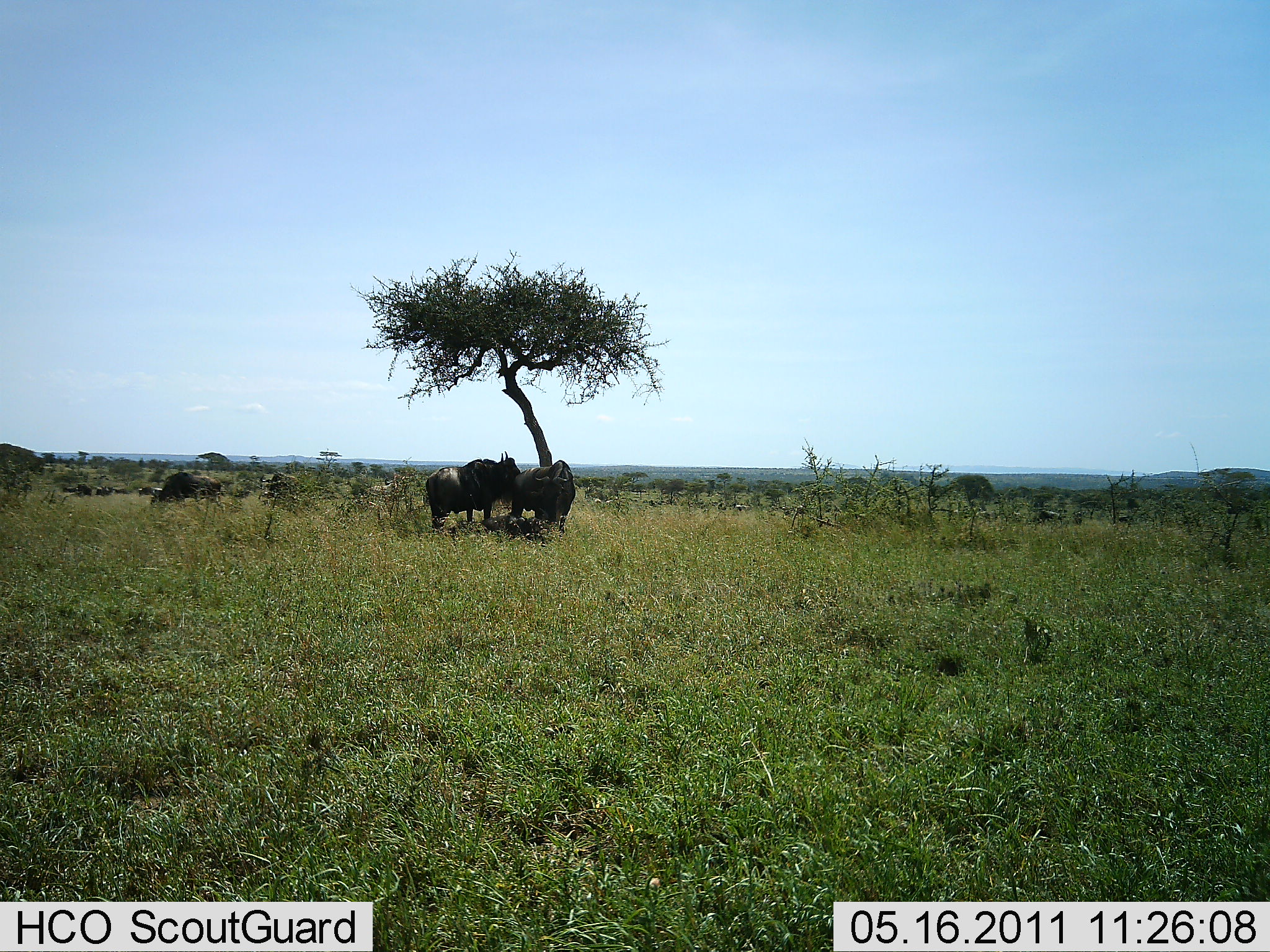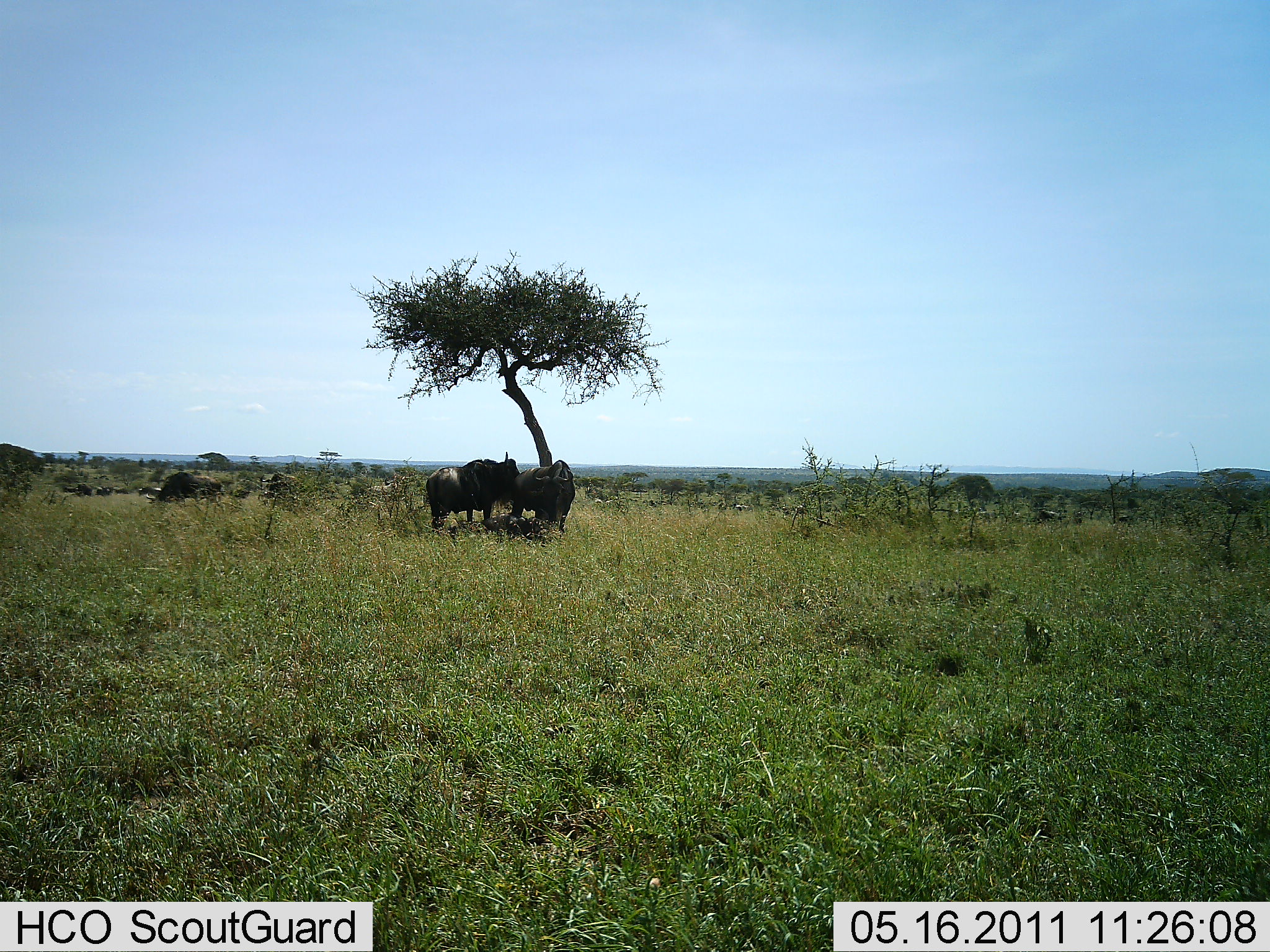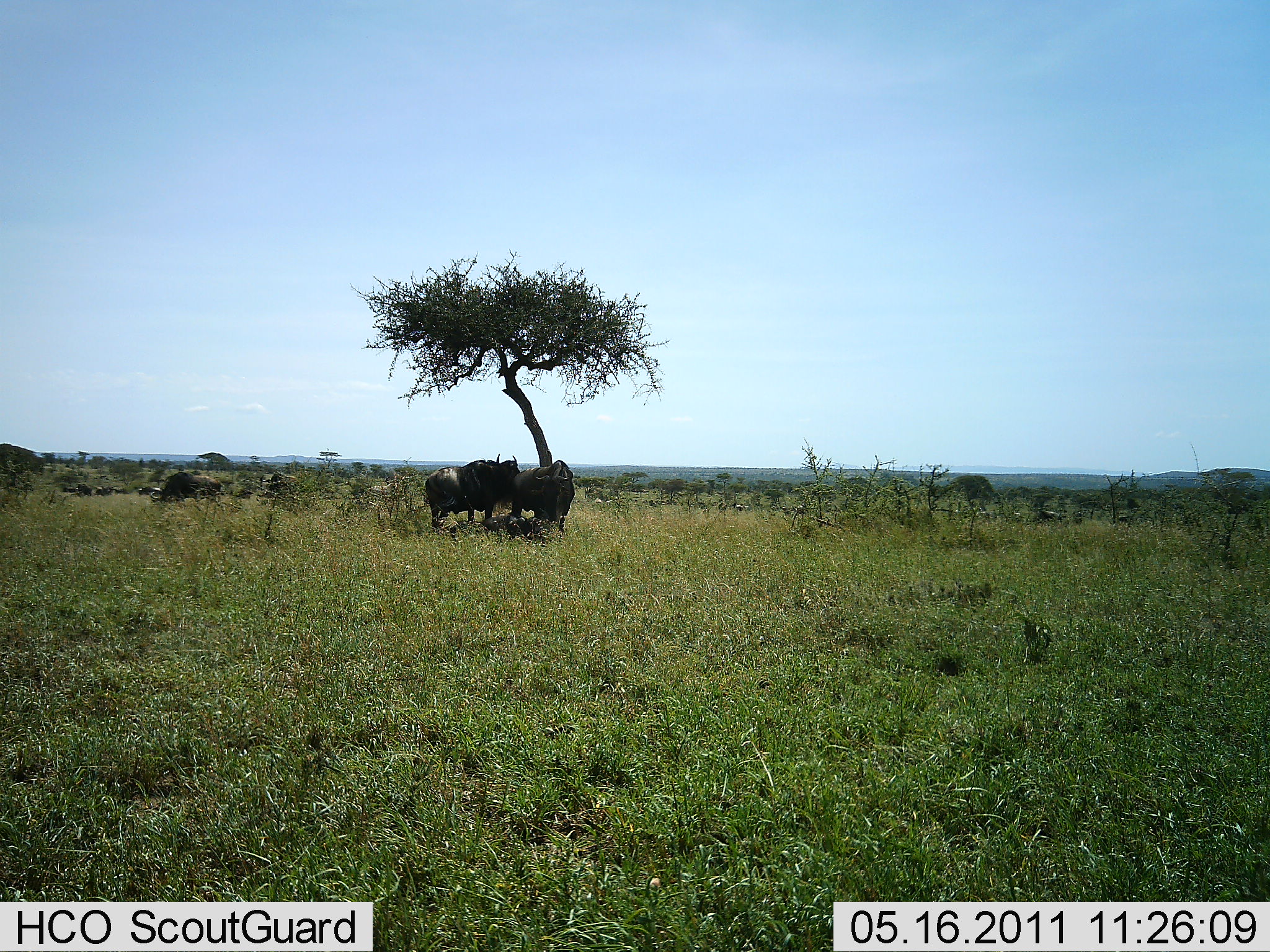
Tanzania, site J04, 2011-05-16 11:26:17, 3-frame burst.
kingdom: Animalia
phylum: Chordata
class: Mammalia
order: Artiodactyla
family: Bovidae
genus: Connochaetes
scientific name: Connochaetes taurinus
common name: blue wildebeest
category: wildebeest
Wildebeest (blue wildebeest) (Connochaetes taurinus), count 4. Behavior (volunteer vote fractions): standing 100%, resting 20%, moving 0%, interacting 0%. Young present (vote fraction): 0%. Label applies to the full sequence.